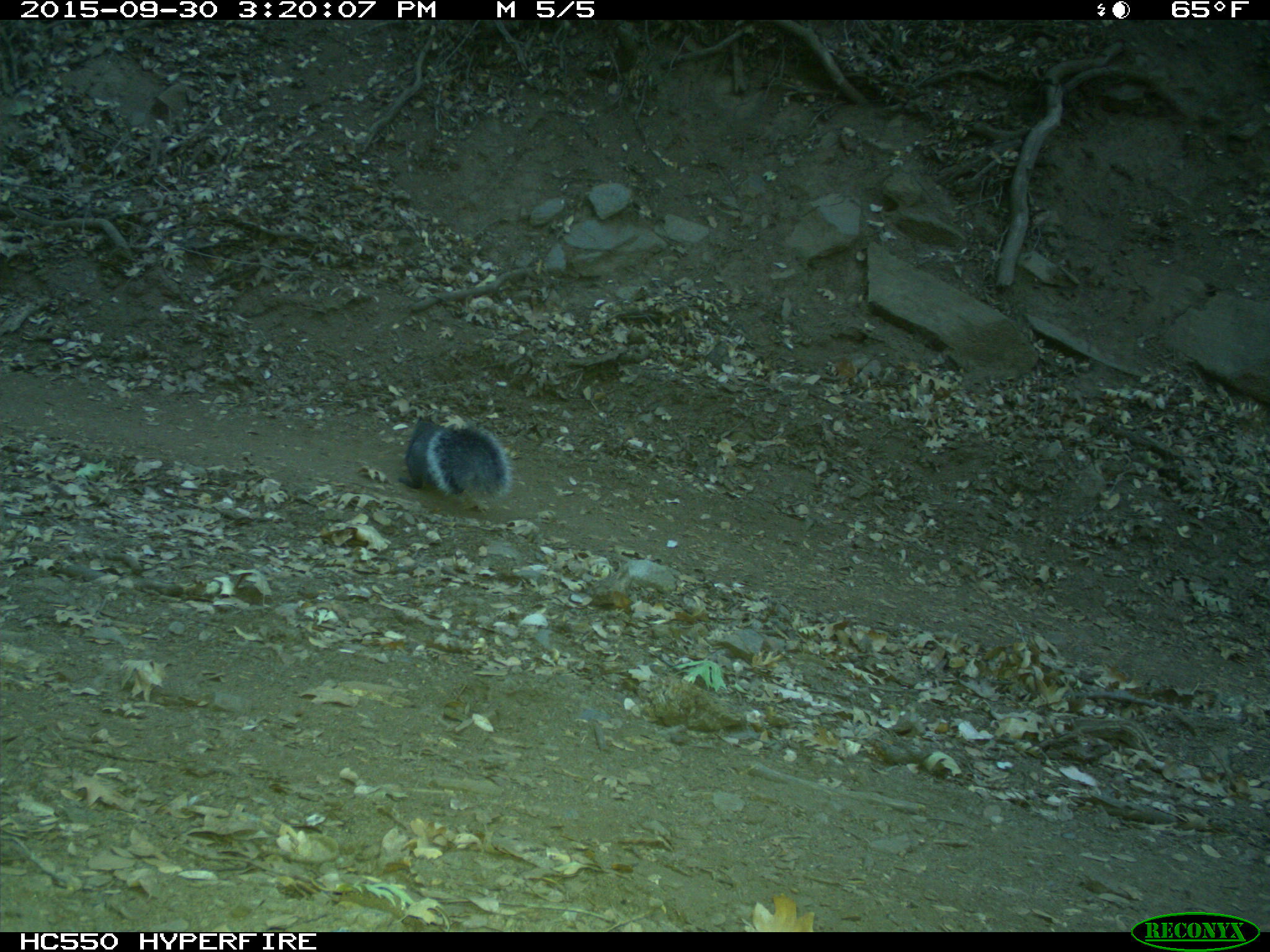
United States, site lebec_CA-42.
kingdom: Animalia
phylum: Chordata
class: Mammalia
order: Rodentia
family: Sciuridae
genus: Sciurus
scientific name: Sciurus carolinensis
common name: eastern gray squirrel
Sciurus carolinensis (eastern gray squirrel).